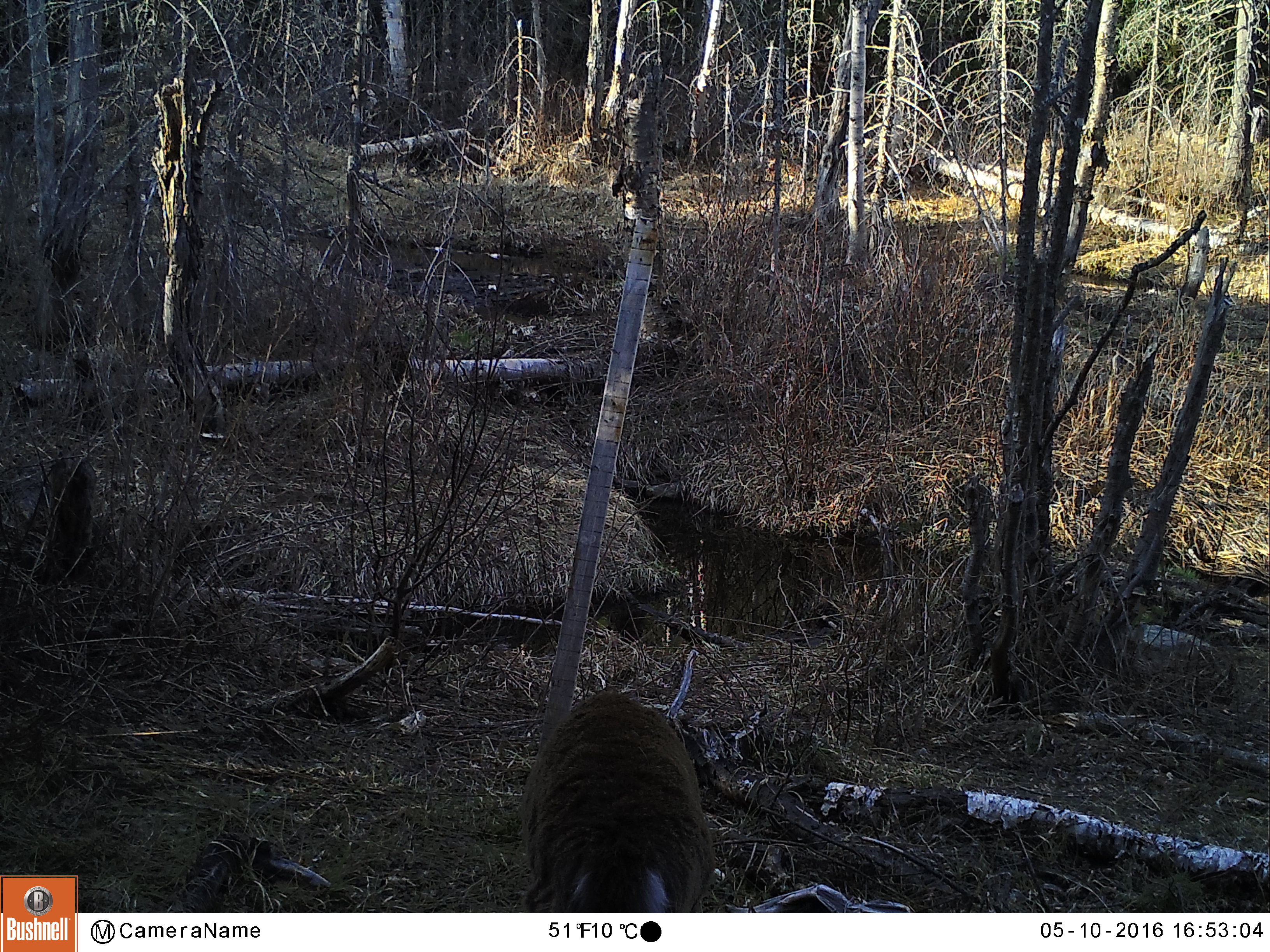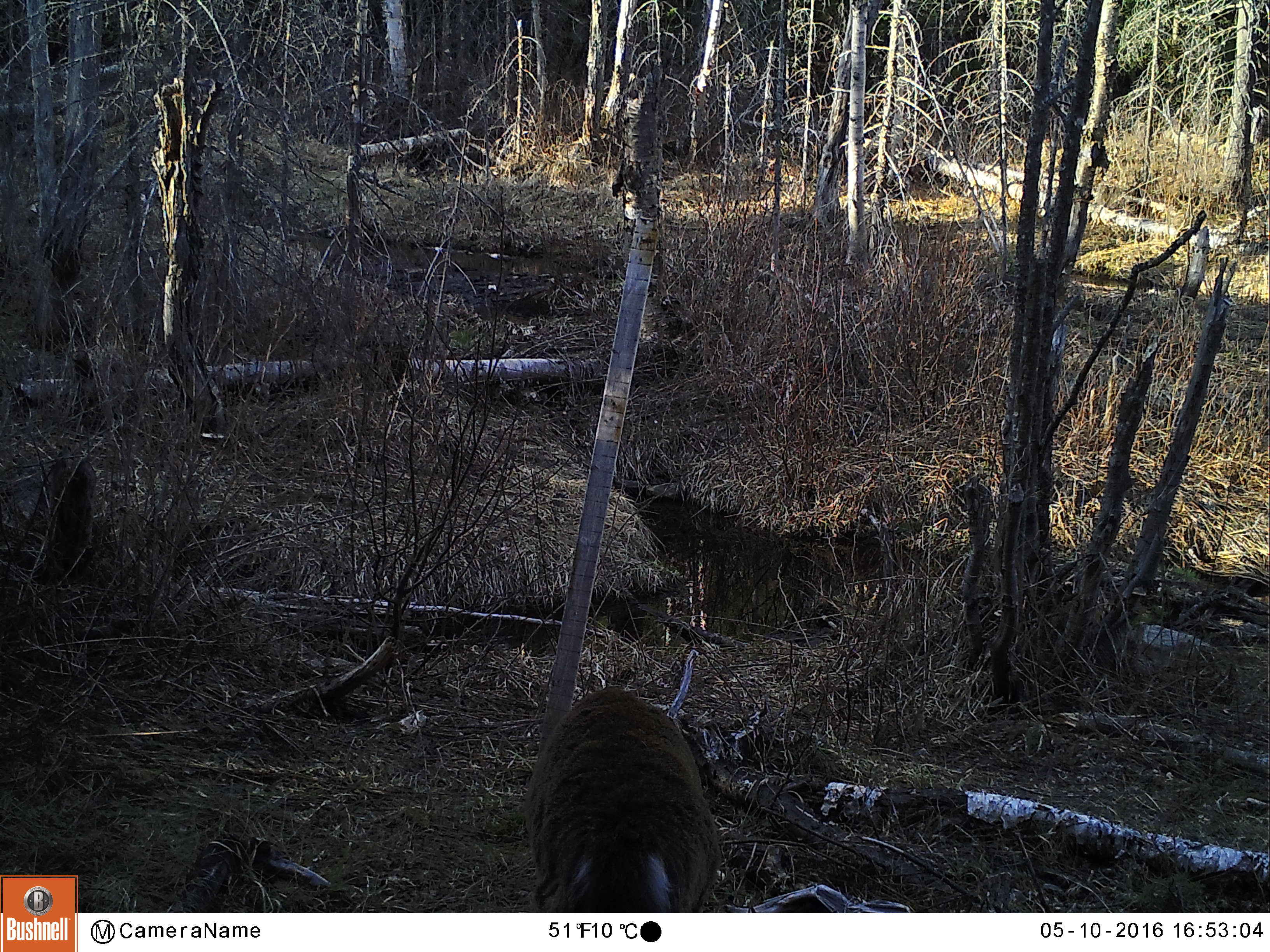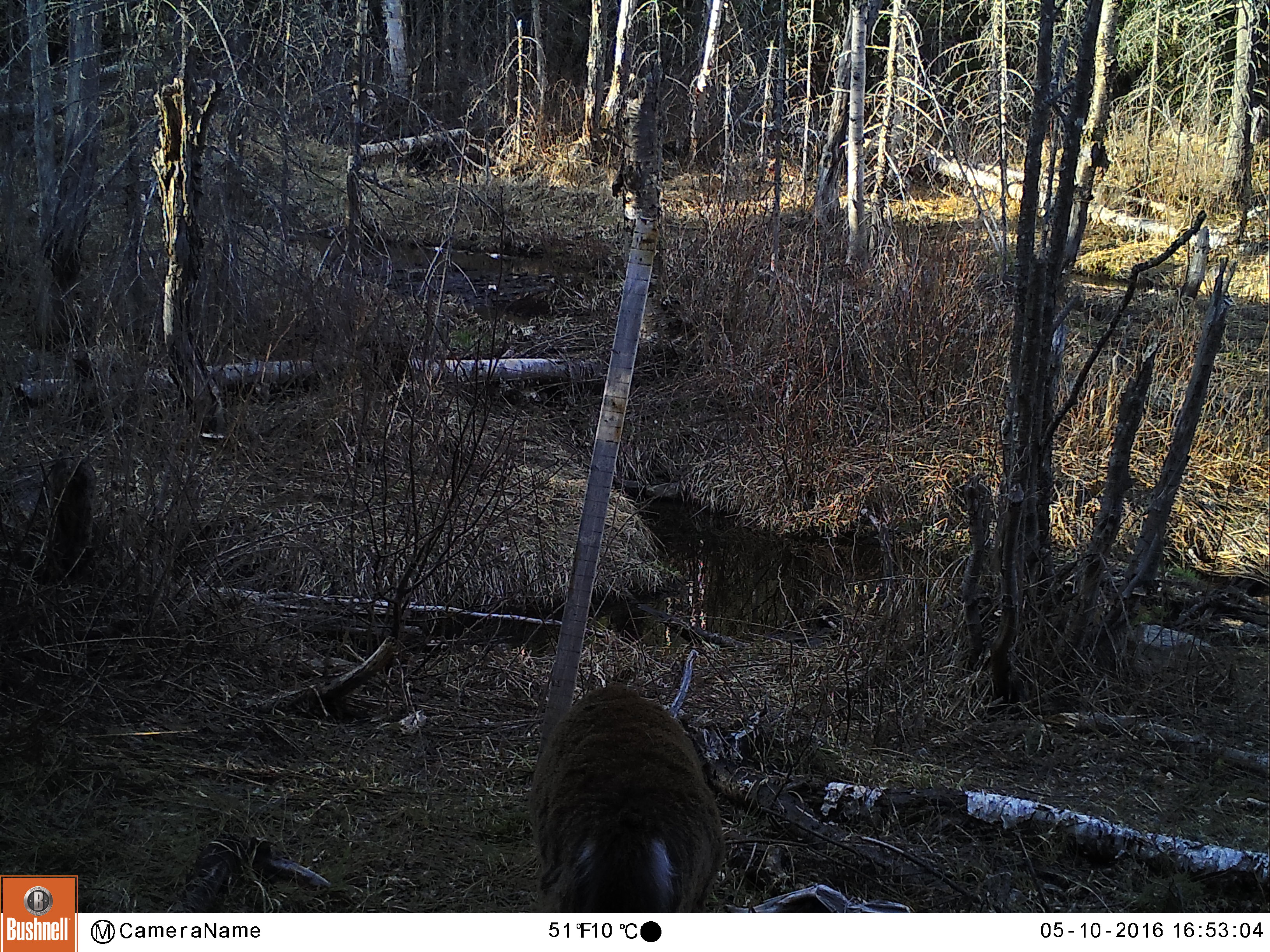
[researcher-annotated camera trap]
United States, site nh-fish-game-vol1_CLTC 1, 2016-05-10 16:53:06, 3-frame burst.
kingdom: Animalia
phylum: Chordata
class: Mammalia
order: Artiodactyla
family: Cervidae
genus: Odocoileus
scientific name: Odocoileus virginianus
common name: white-tailed deer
White-tailed deer (Odocoileus virginianus).